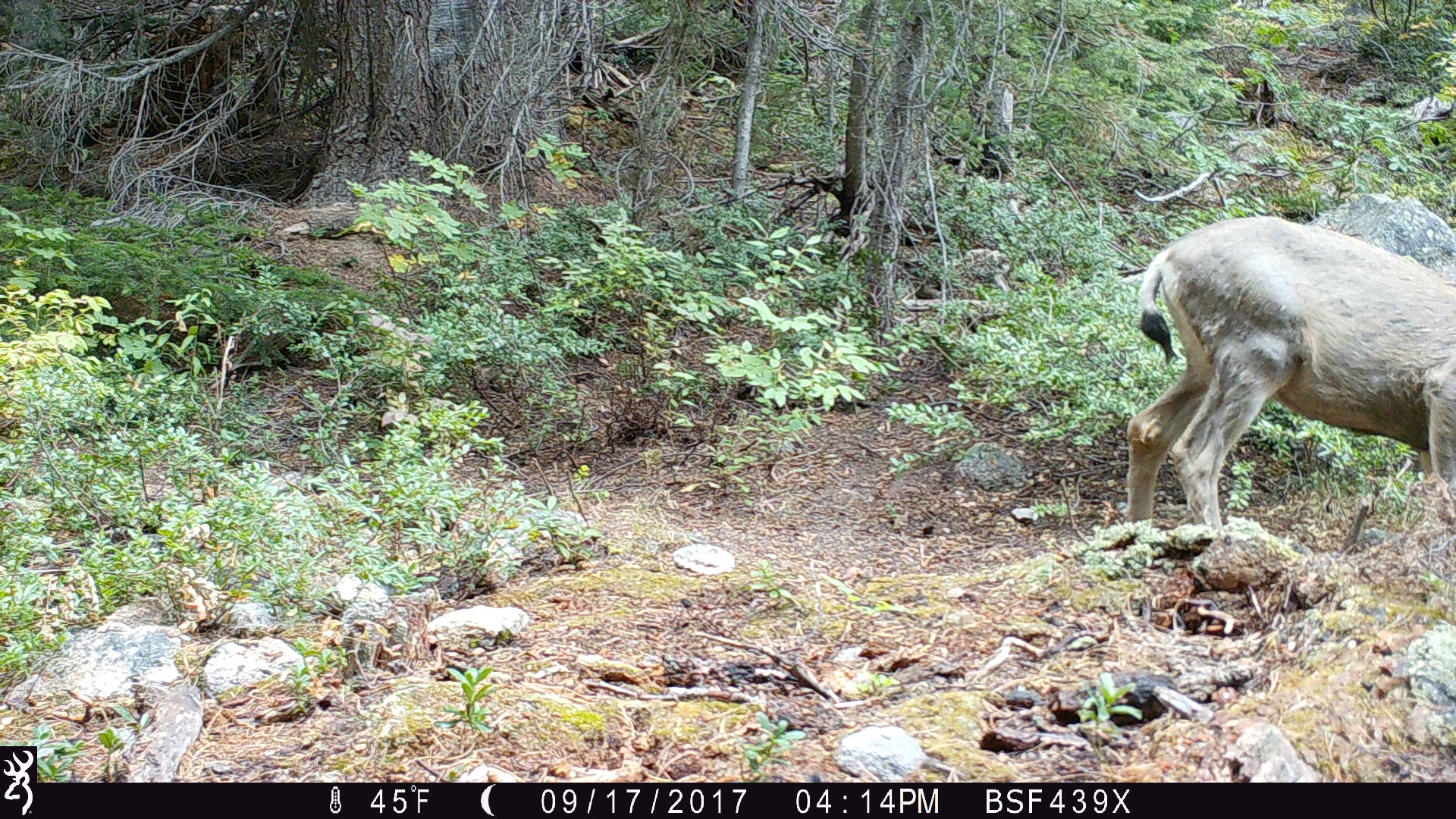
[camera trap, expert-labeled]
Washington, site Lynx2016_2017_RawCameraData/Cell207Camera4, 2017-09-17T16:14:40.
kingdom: Animalia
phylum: Chordata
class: Mammalia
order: Artiodactyla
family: Cervidae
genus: Odocoileus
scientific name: Odocoileus hemionus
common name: mule deer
Odocoileus hemionus (mule deer). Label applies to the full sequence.